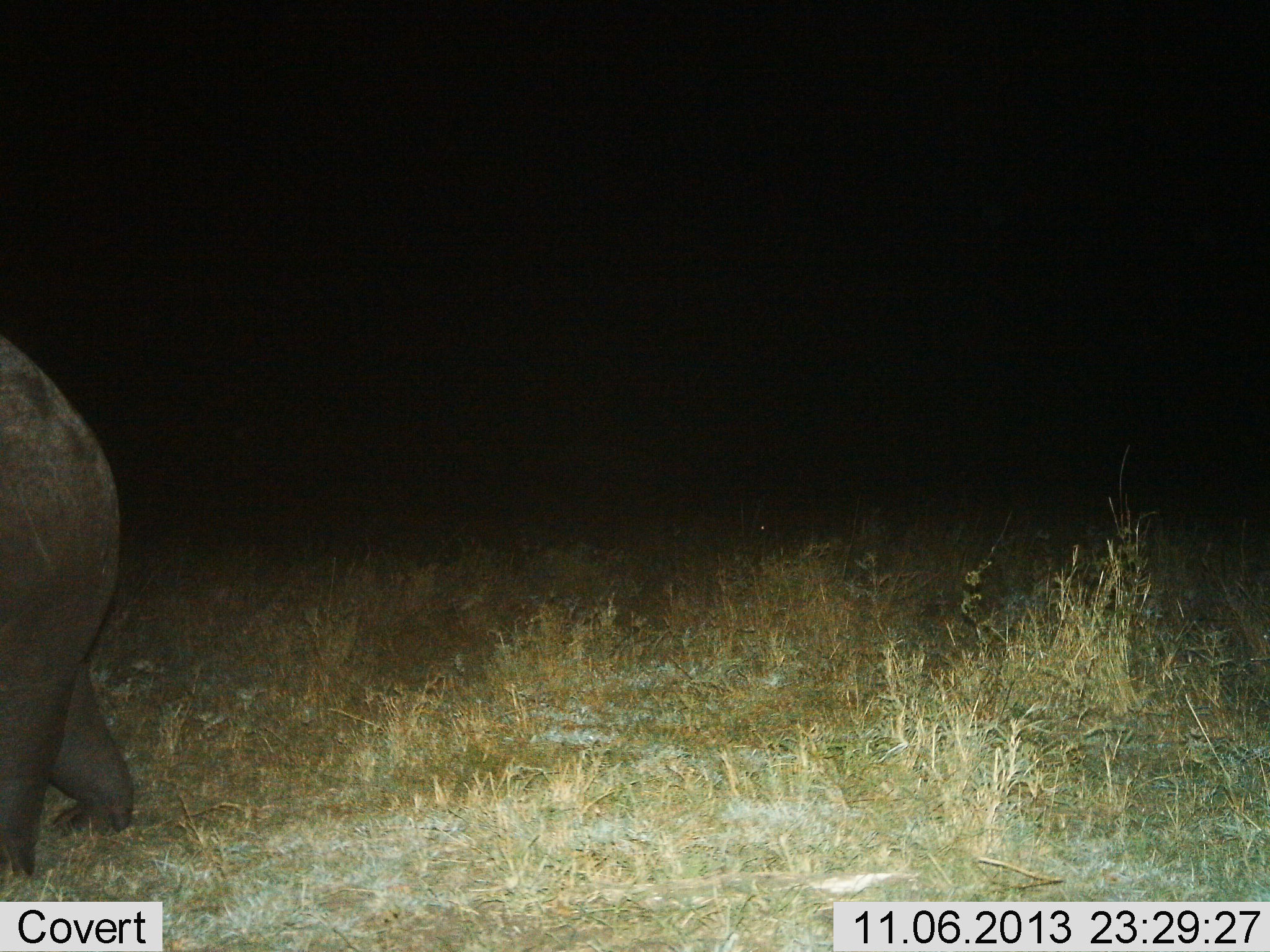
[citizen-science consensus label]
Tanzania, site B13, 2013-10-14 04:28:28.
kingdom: Animalia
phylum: Chordata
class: Mammalia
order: Artiodactyla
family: Hippopotamidae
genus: Hippopotamus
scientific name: Hippopotamus amphibius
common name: hippopotamus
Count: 1.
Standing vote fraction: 19%.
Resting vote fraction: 0%.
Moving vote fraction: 81%.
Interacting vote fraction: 0%.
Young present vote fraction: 0%.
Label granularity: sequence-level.